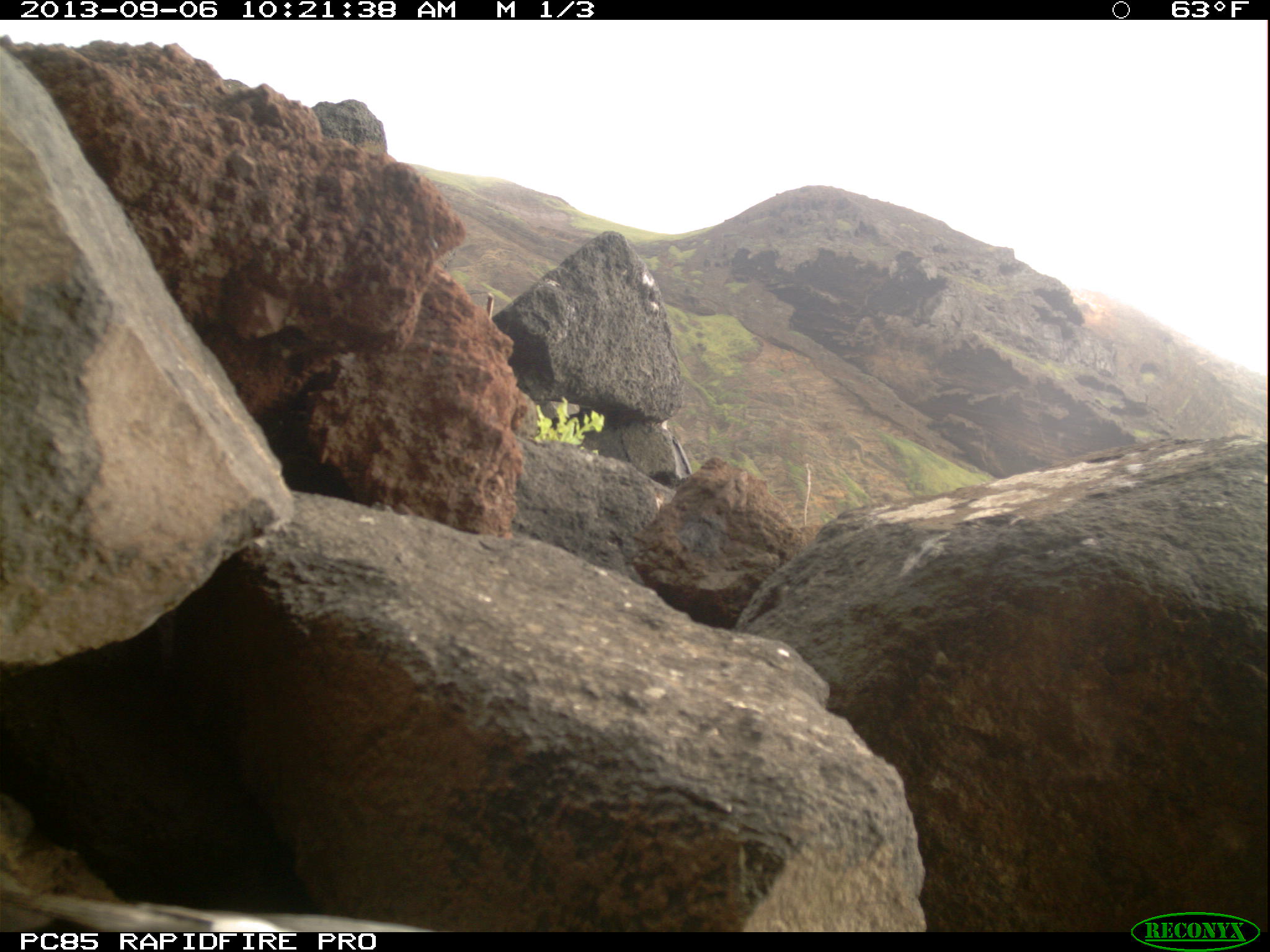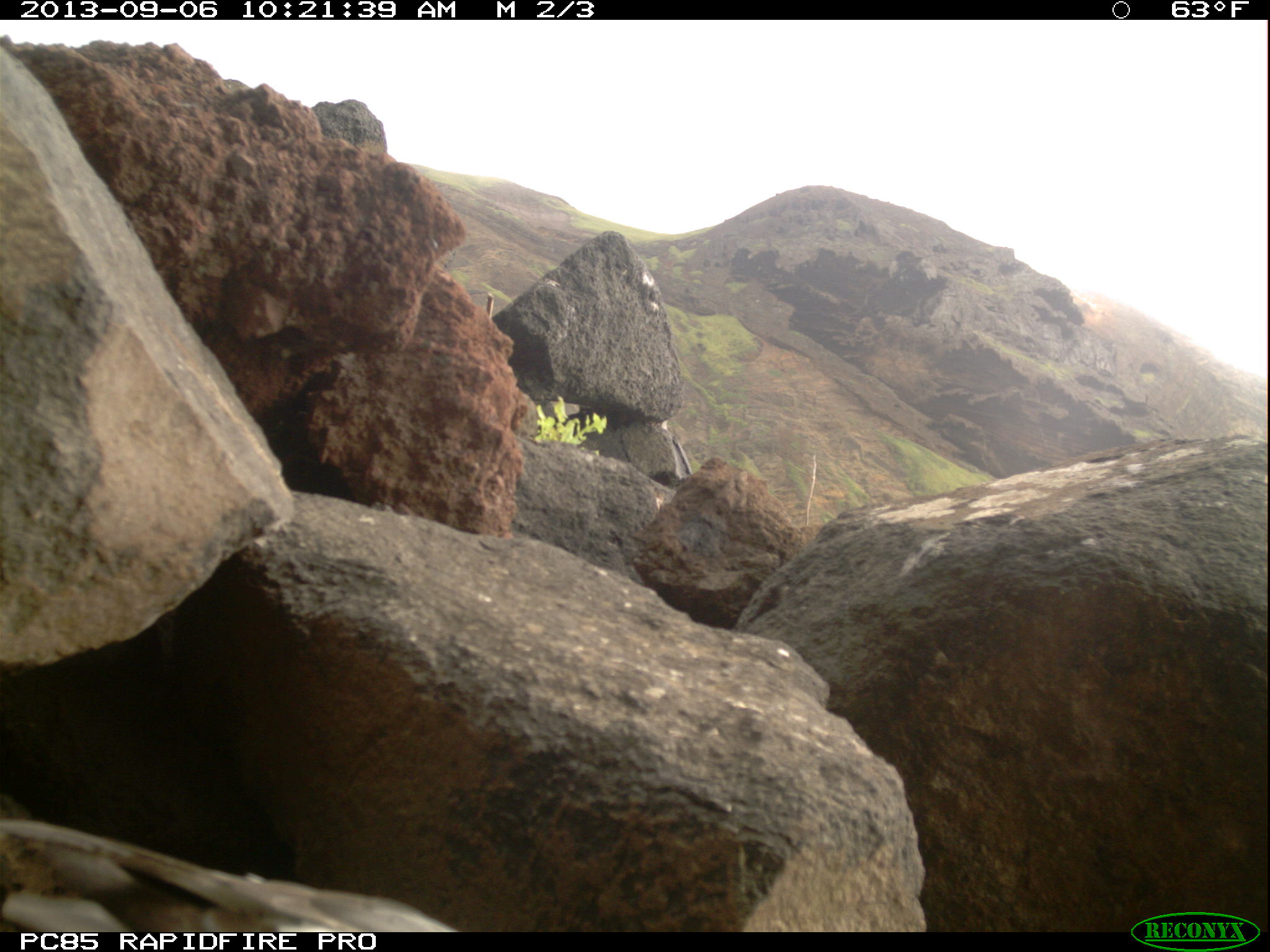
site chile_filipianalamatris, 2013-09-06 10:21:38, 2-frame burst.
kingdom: Animalia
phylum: Chordata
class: Aves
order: Procellariiformes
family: Procellariidae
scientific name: Procellariidae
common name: petrel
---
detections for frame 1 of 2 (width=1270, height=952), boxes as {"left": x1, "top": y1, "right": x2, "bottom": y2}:
petrel: {"left": 0, "top": 891, "right": 440, "bottom": 930}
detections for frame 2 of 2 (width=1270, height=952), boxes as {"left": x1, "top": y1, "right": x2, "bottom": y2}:
petrel: {"left": 0, "top": 803, "right": 455, "bottom": 937}